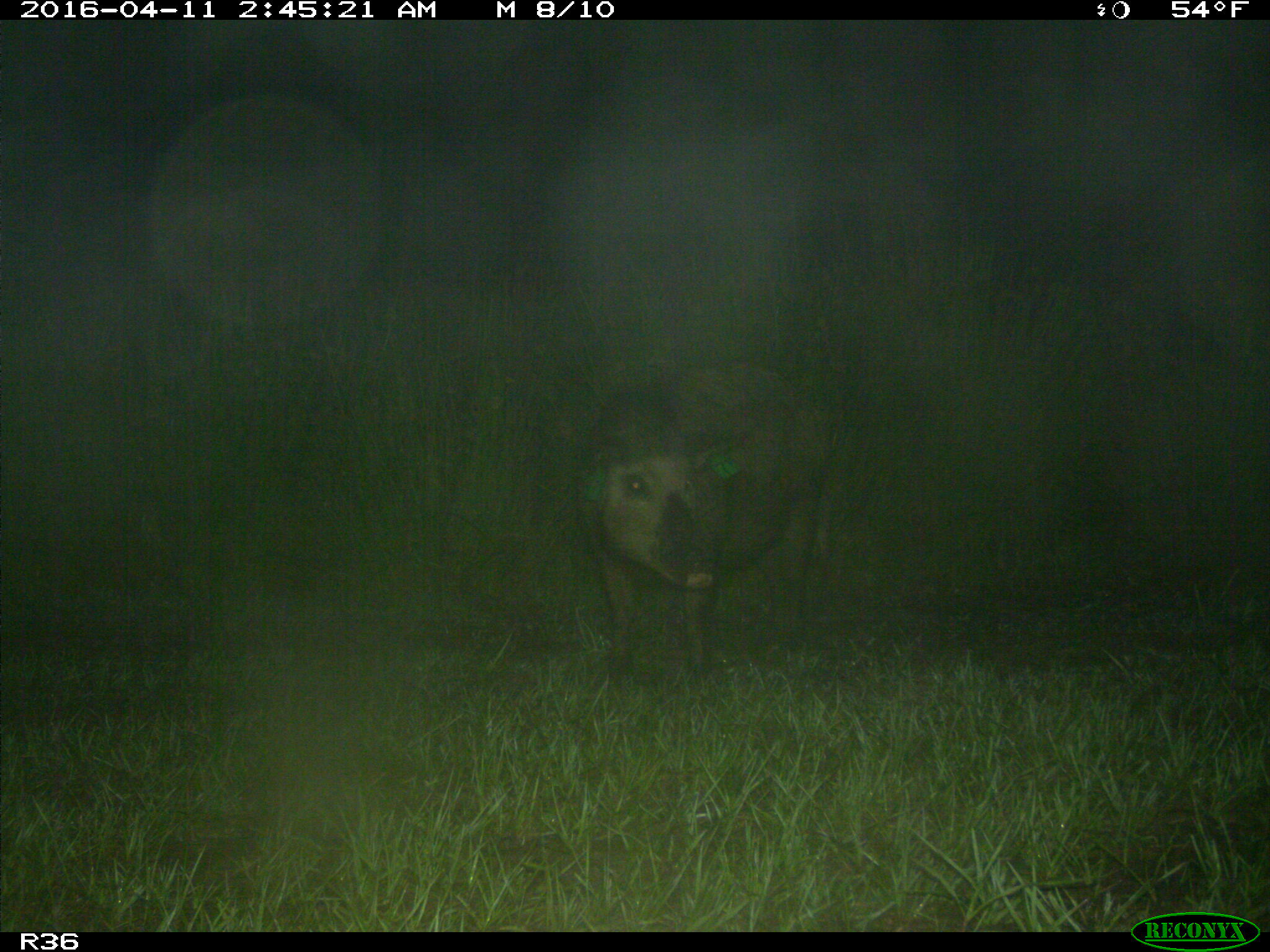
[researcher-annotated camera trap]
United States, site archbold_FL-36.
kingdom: Animalia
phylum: Chordata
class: Mammalia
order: Artiodactyla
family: Suidae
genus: Sus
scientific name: Sus scrofa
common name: wild boar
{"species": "Sus scrofa (wild boar)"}